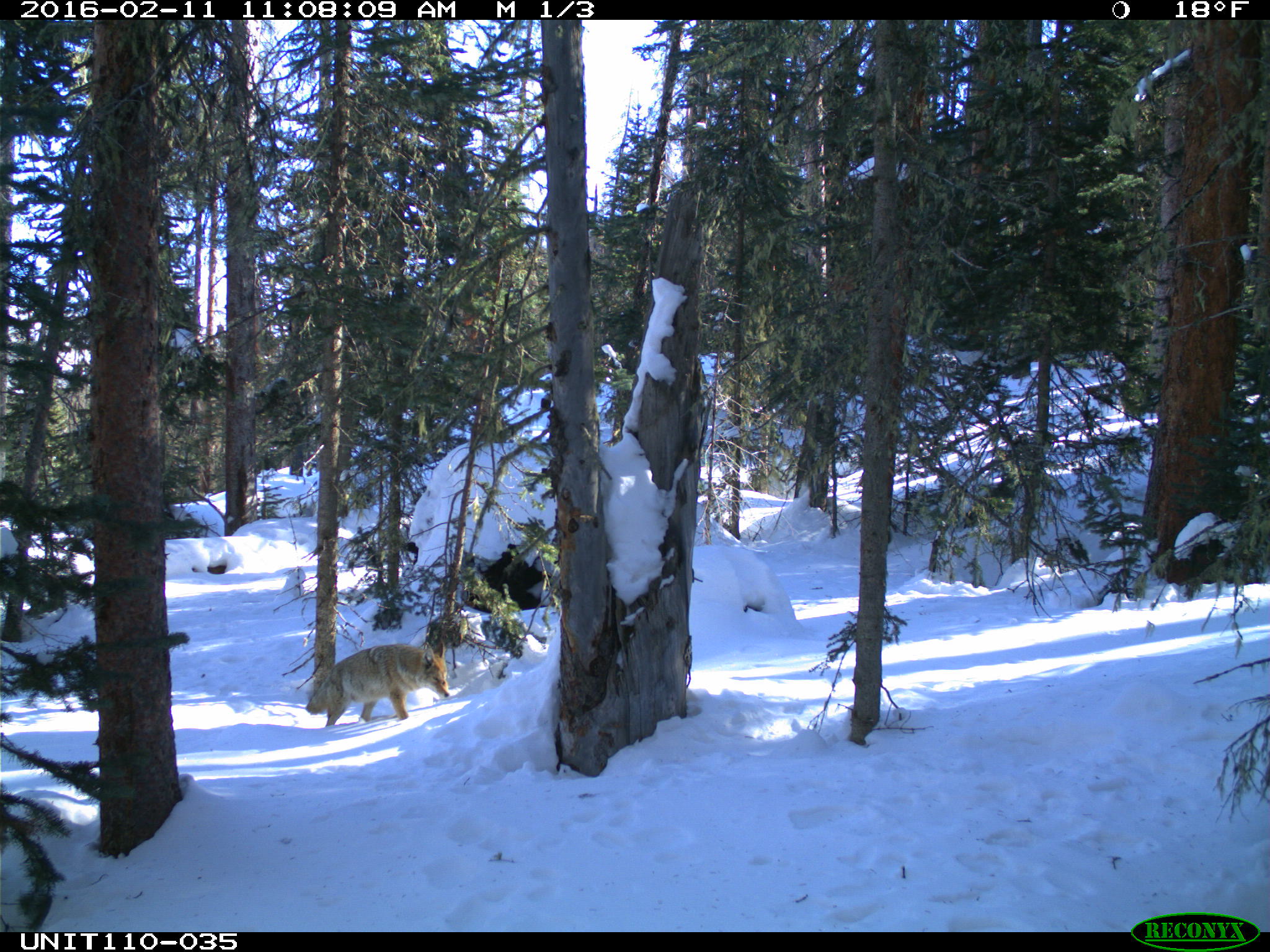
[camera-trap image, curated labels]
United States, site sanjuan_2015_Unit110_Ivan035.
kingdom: Animalia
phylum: Chordata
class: Mammalia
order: Carnivora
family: Canidae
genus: Canis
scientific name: Canis latrans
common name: coyote